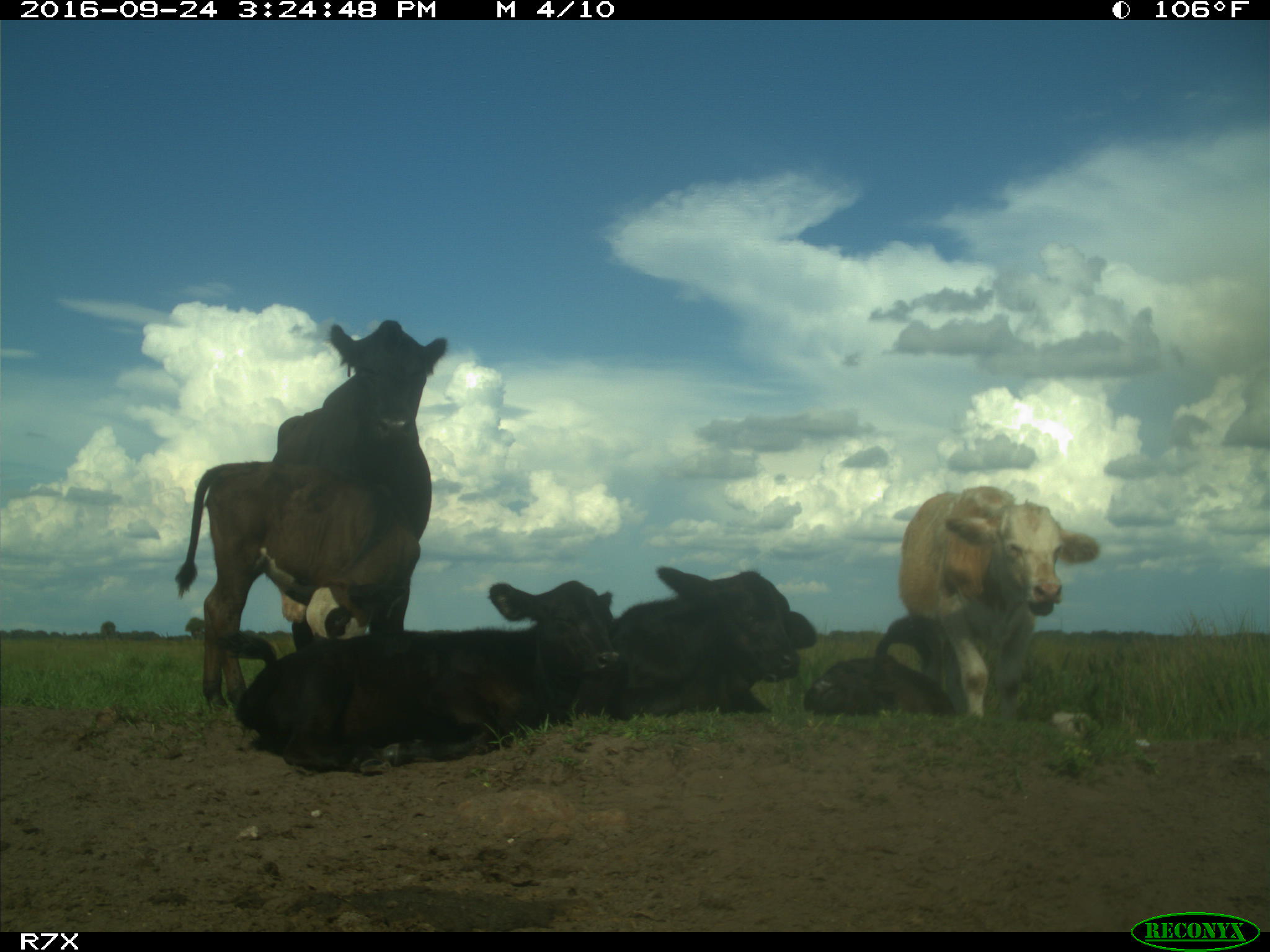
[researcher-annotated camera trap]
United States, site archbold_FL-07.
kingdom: Animalia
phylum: Chordata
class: Mammalia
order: Artiodactyla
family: Bovidae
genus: Bos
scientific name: Bos taurus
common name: domestic cow